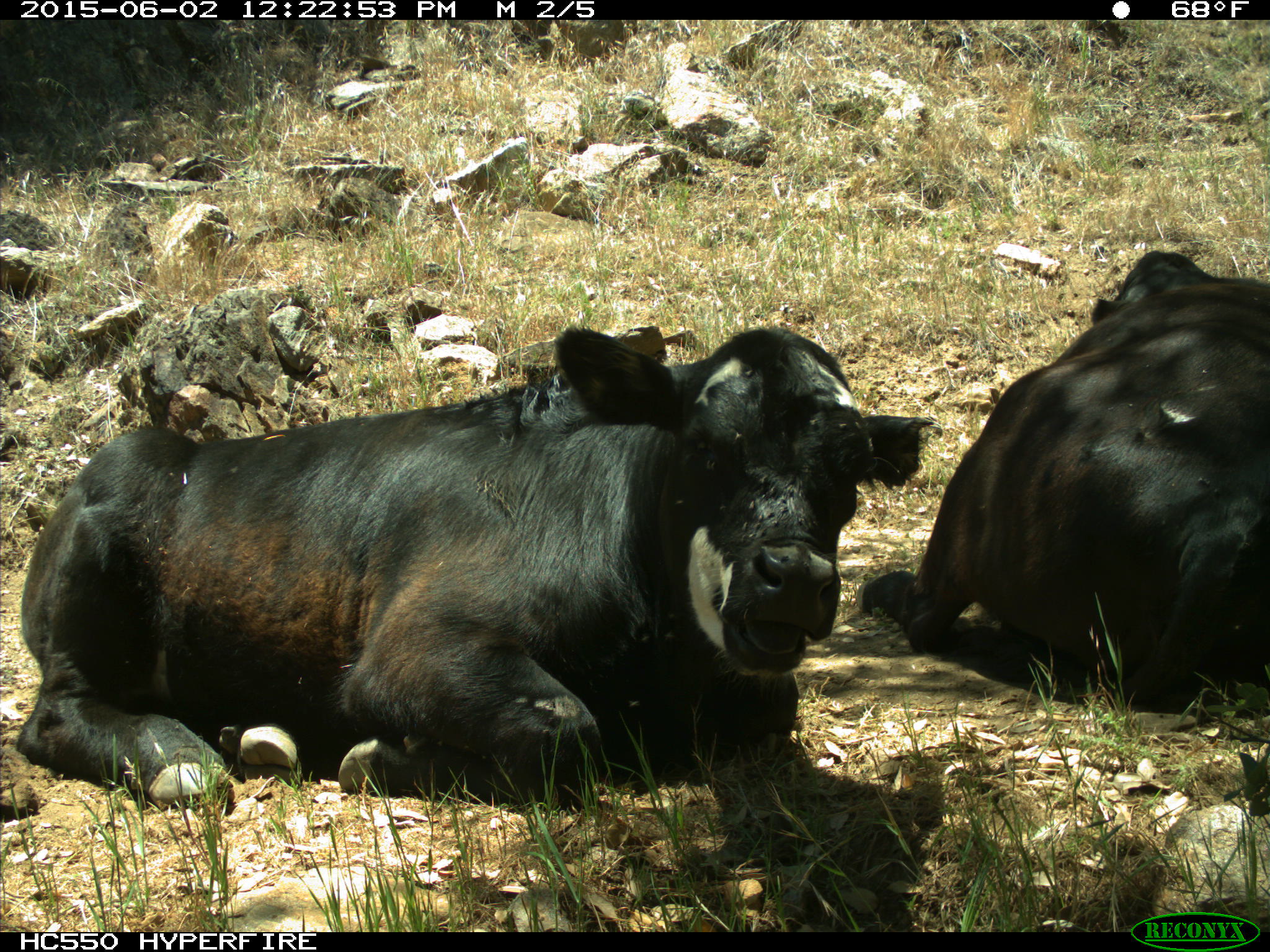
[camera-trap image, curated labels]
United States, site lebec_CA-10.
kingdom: Animalia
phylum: Chordata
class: Mammalia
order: Artiodactyla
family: Bovidae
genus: Bos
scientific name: Bos taurus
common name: domestic cow